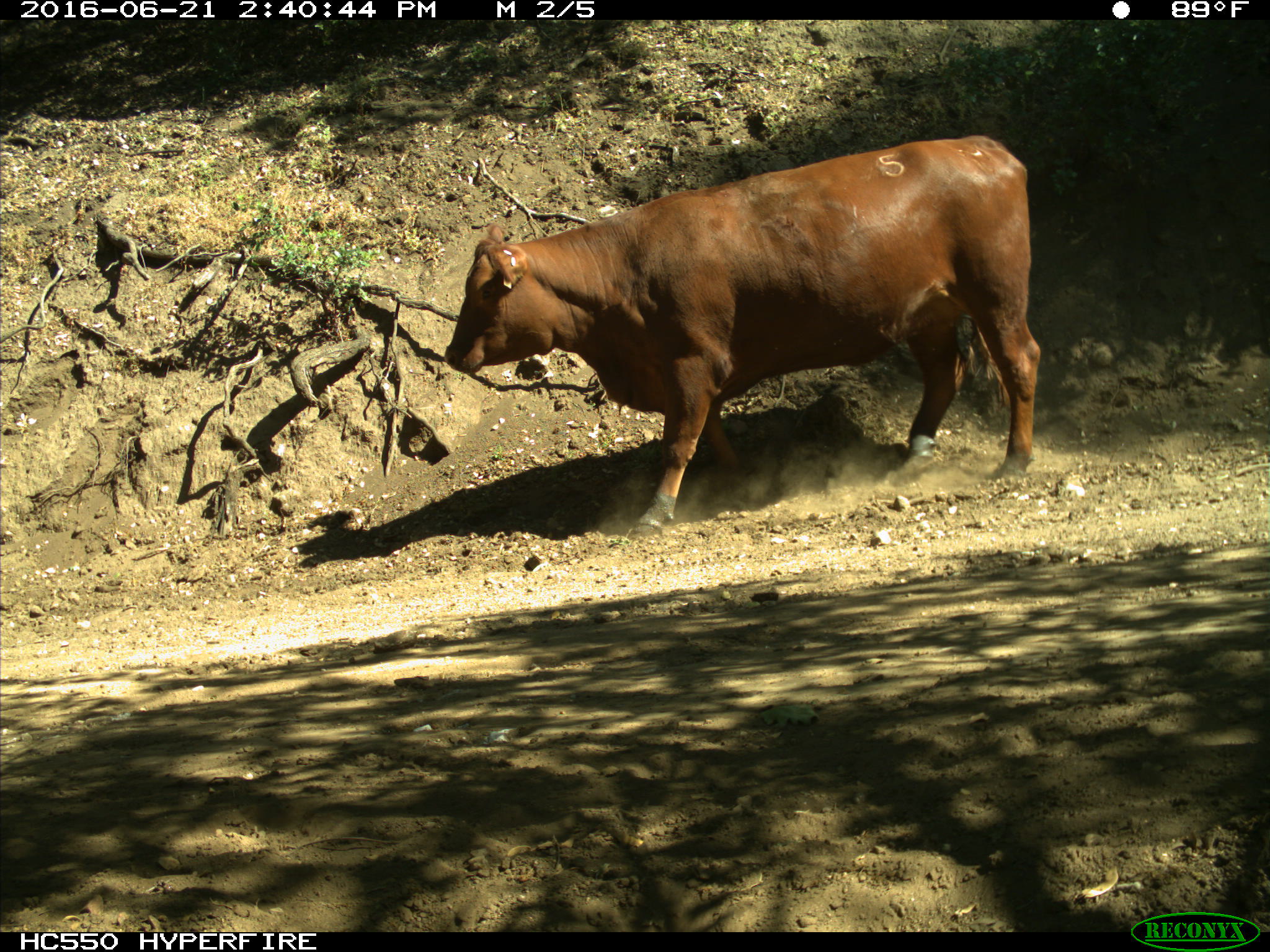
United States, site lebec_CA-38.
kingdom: Animalia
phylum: Chordata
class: Mammalia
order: Artiodactyla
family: Bovidae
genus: Bos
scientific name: Bos taurus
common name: domestic cow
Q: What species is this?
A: Bos taurus (domestic cow).